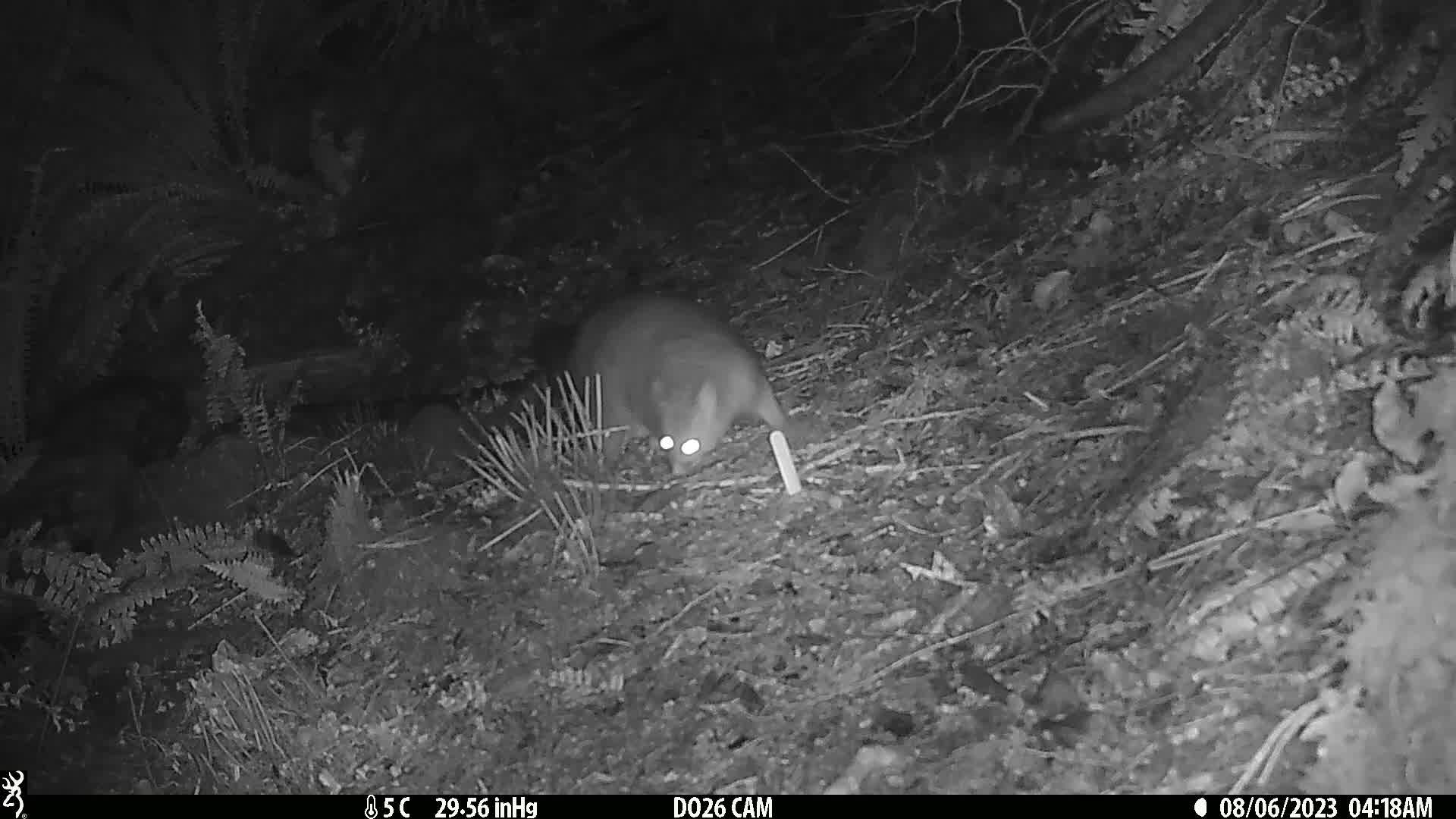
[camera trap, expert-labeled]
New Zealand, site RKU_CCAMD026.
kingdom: Animalia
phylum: Chordata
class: Mammalia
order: Diprotodontia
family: Phalangeridae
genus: Trichosurus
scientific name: Trichosurus vulpecula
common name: common brushtail possum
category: possum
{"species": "possum (common brushtail possum) (Trichosurus vulpecula)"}